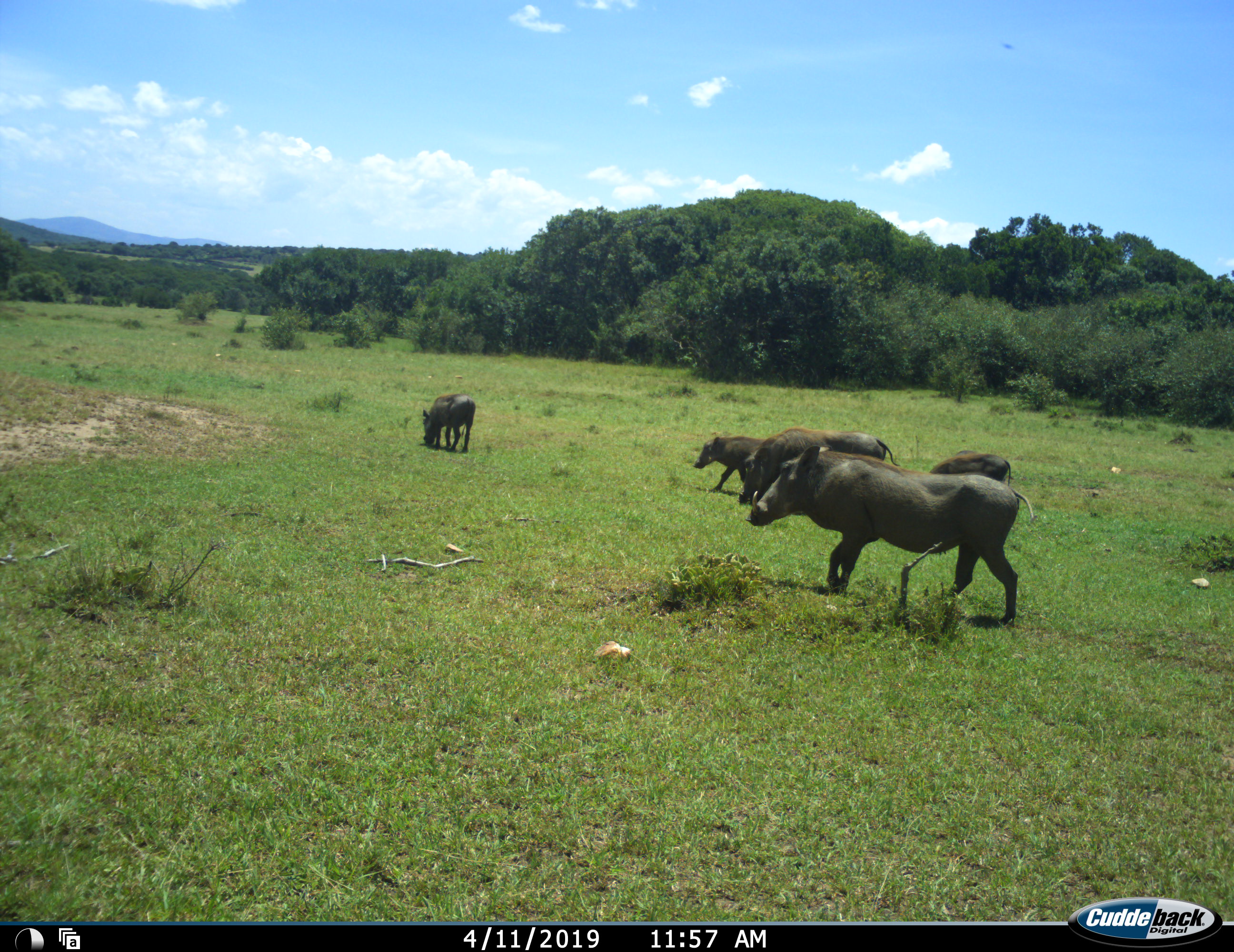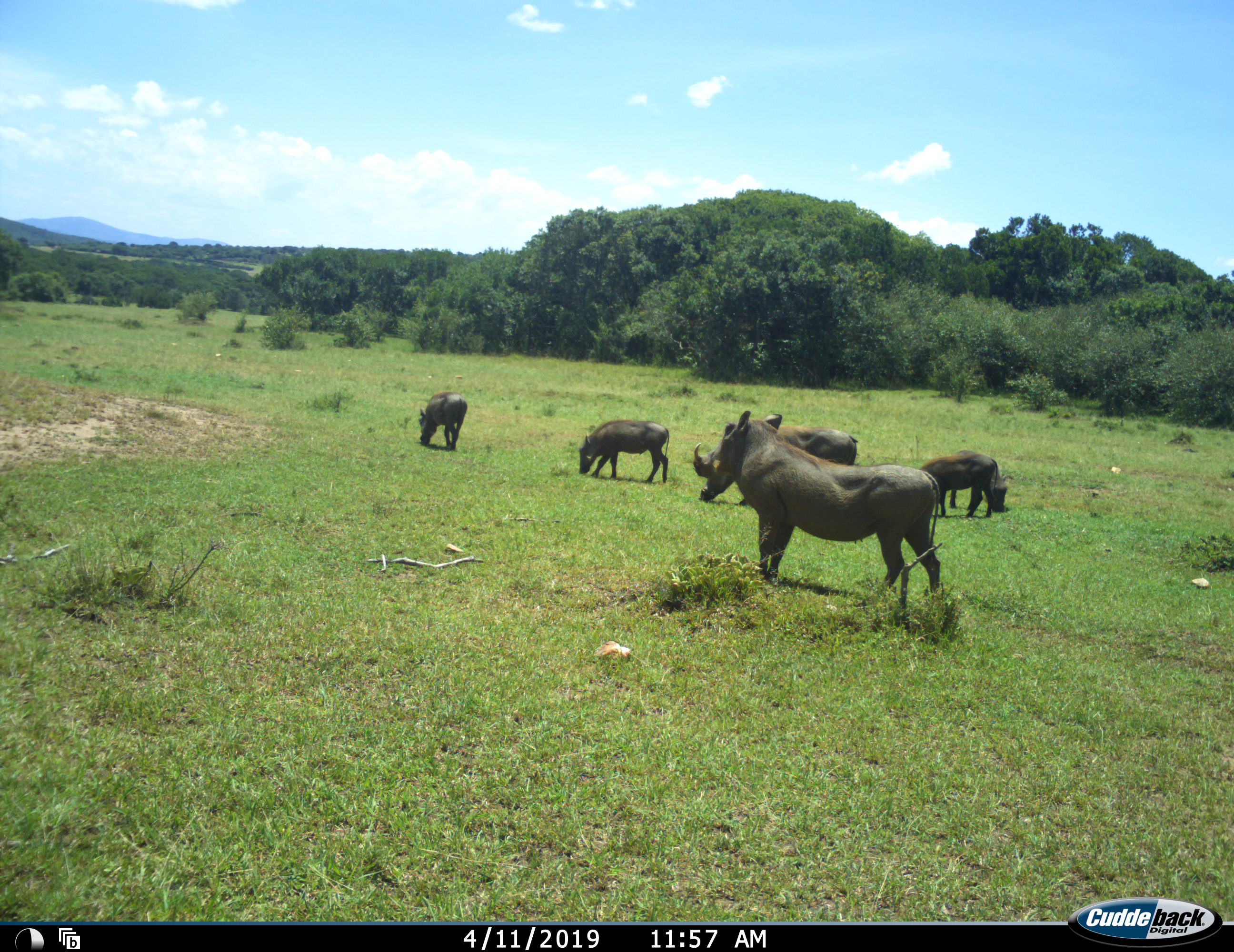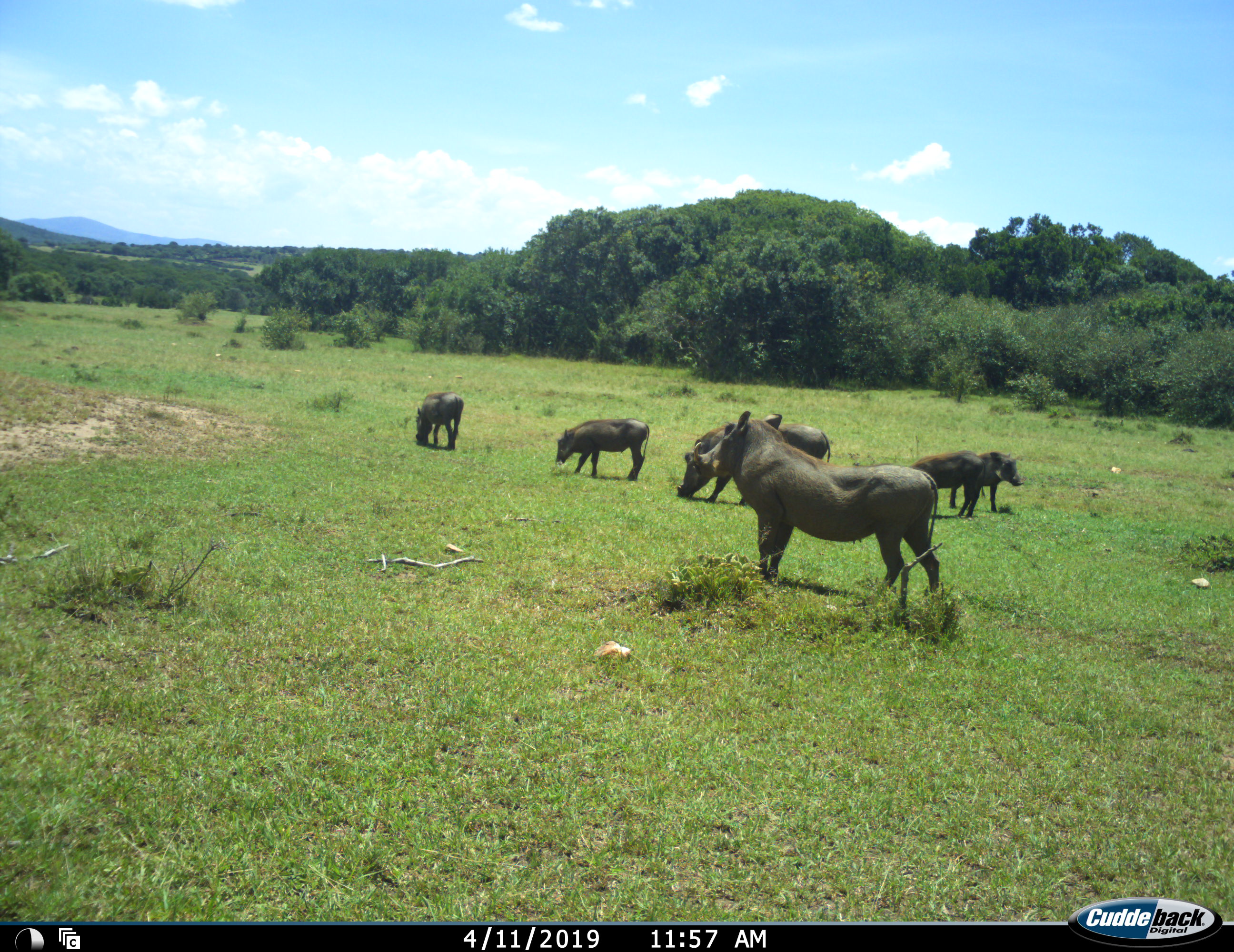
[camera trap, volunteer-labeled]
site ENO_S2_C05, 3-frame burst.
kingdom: Animalia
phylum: Chordata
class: Mammalia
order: Artiodactyla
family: Suidae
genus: Phacochoerus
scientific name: Phacochoerus africanus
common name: warthog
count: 5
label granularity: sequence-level